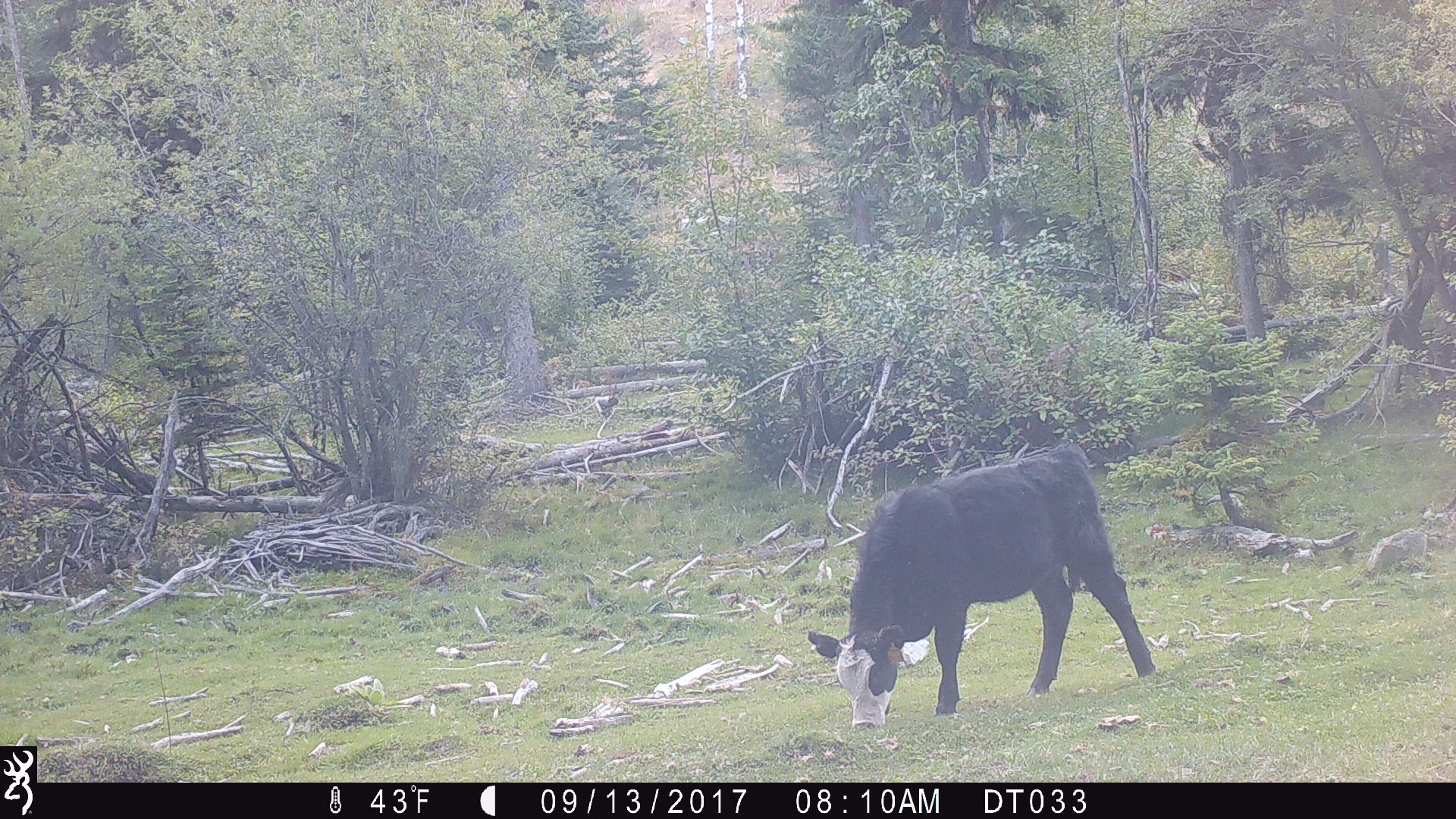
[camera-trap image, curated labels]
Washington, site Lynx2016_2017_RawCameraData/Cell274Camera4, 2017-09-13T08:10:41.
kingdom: Animalia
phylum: Chordata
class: Mammalia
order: Artiodactyla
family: Bovidae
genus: Bos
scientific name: Bos taurus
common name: domestic cattle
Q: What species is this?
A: Domestic cattle (Bos taurus).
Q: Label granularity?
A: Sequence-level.